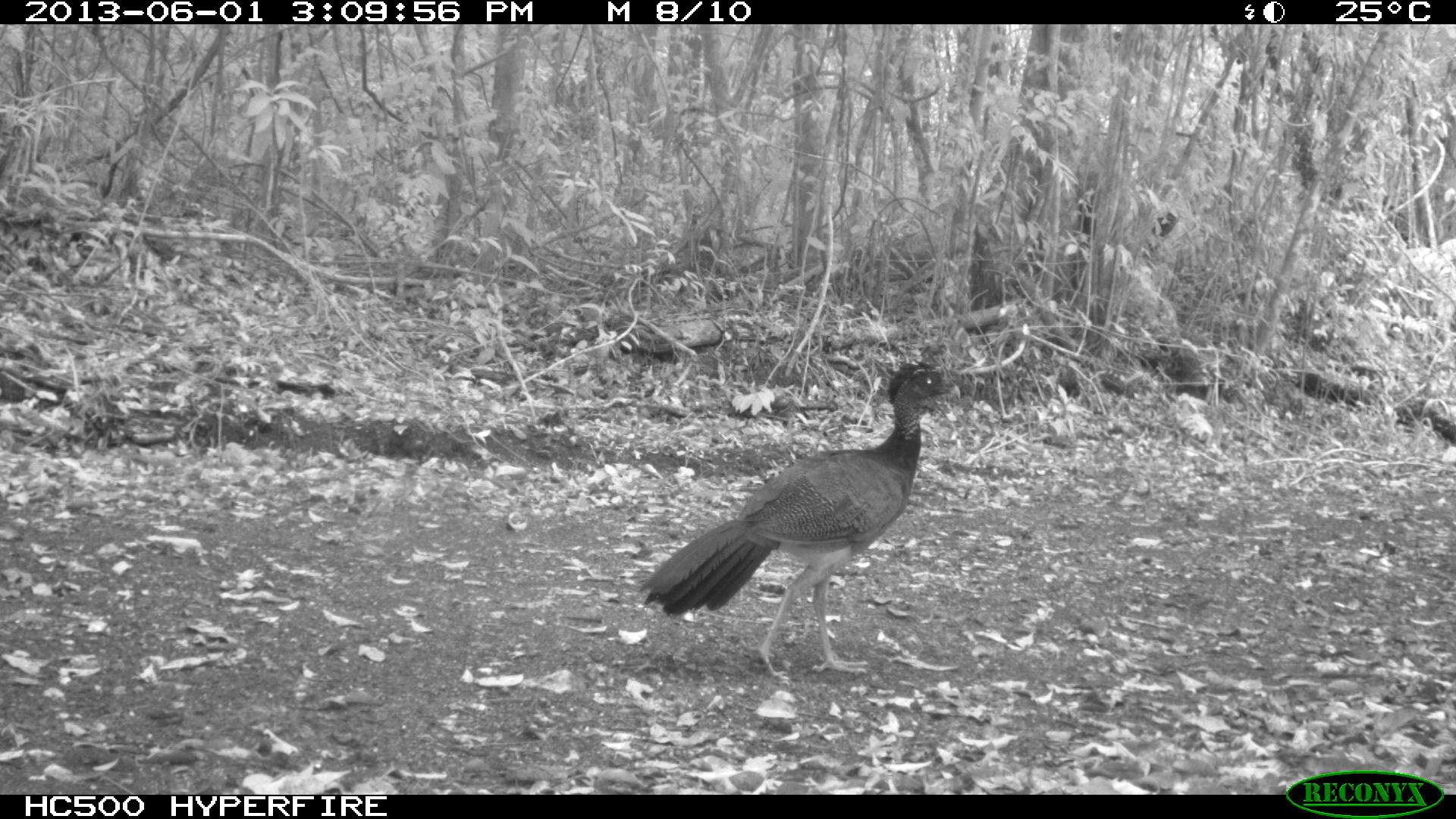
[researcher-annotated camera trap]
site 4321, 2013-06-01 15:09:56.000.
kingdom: Animalia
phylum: Chordata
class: Aves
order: Galliformes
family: Cracidae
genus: Crax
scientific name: Crax rubra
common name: great curassow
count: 1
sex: female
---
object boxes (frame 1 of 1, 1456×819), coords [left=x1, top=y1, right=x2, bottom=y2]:
crax rubra: [left=635, top=357, right=963, bottom=677]